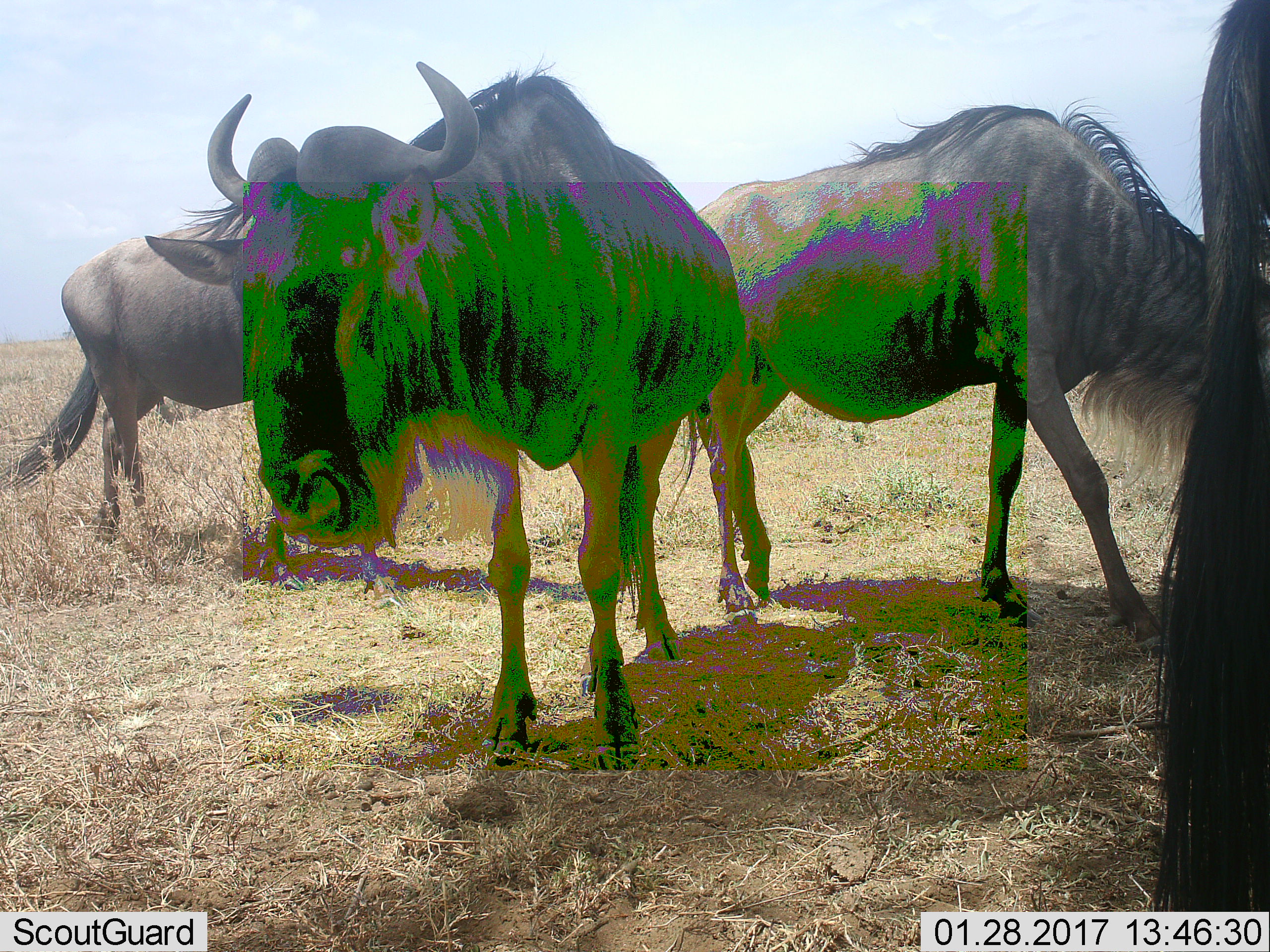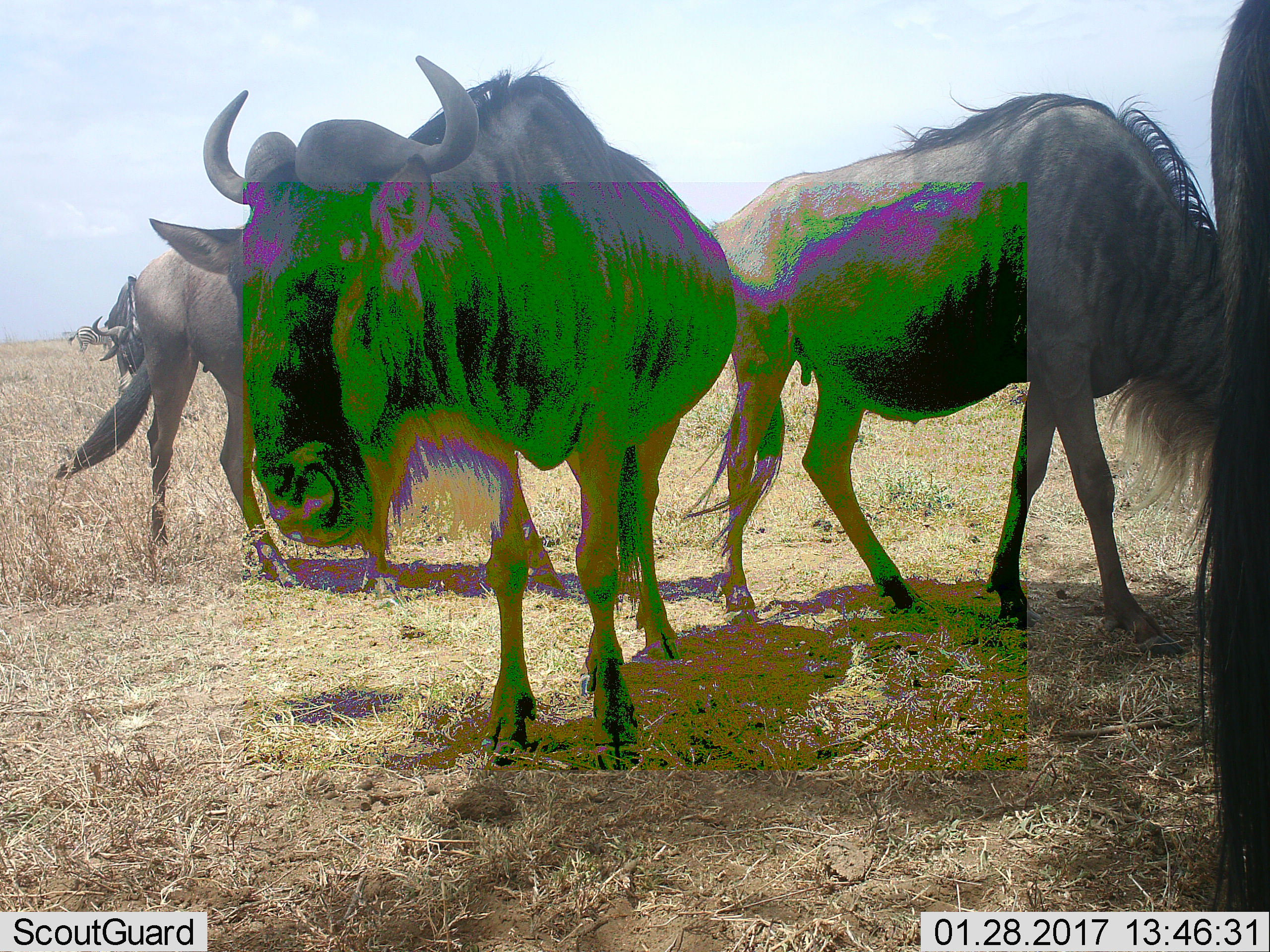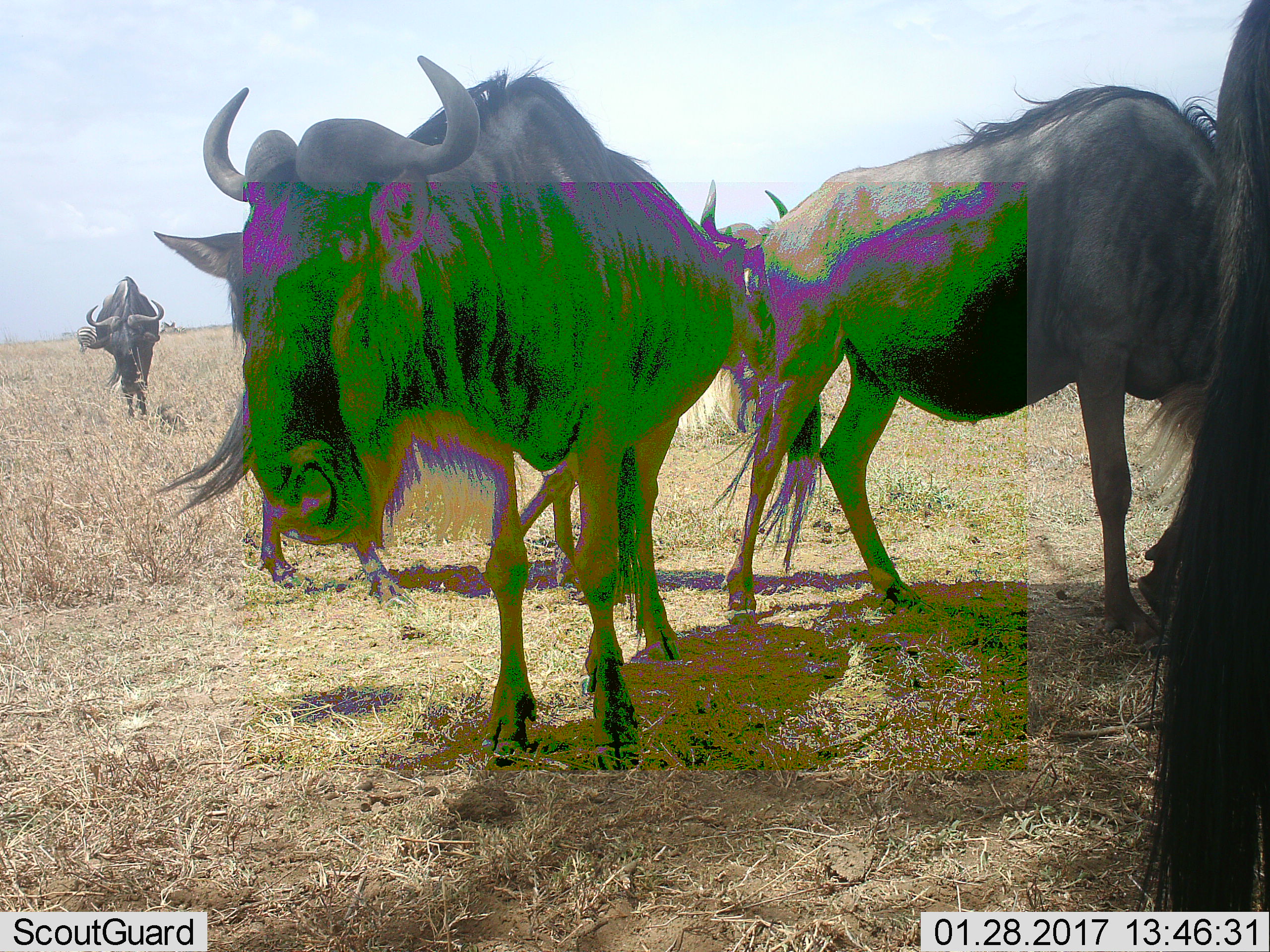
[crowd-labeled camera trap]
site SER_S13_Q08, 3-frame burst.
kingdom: Animalia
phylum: Chordata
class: Mammalia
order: Artiodactyla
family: Bovidae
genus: Connochaetes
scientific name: Connochaetes taurinus taurinus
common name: blue wildebeest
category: wildebeestblue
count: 4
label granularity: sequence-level